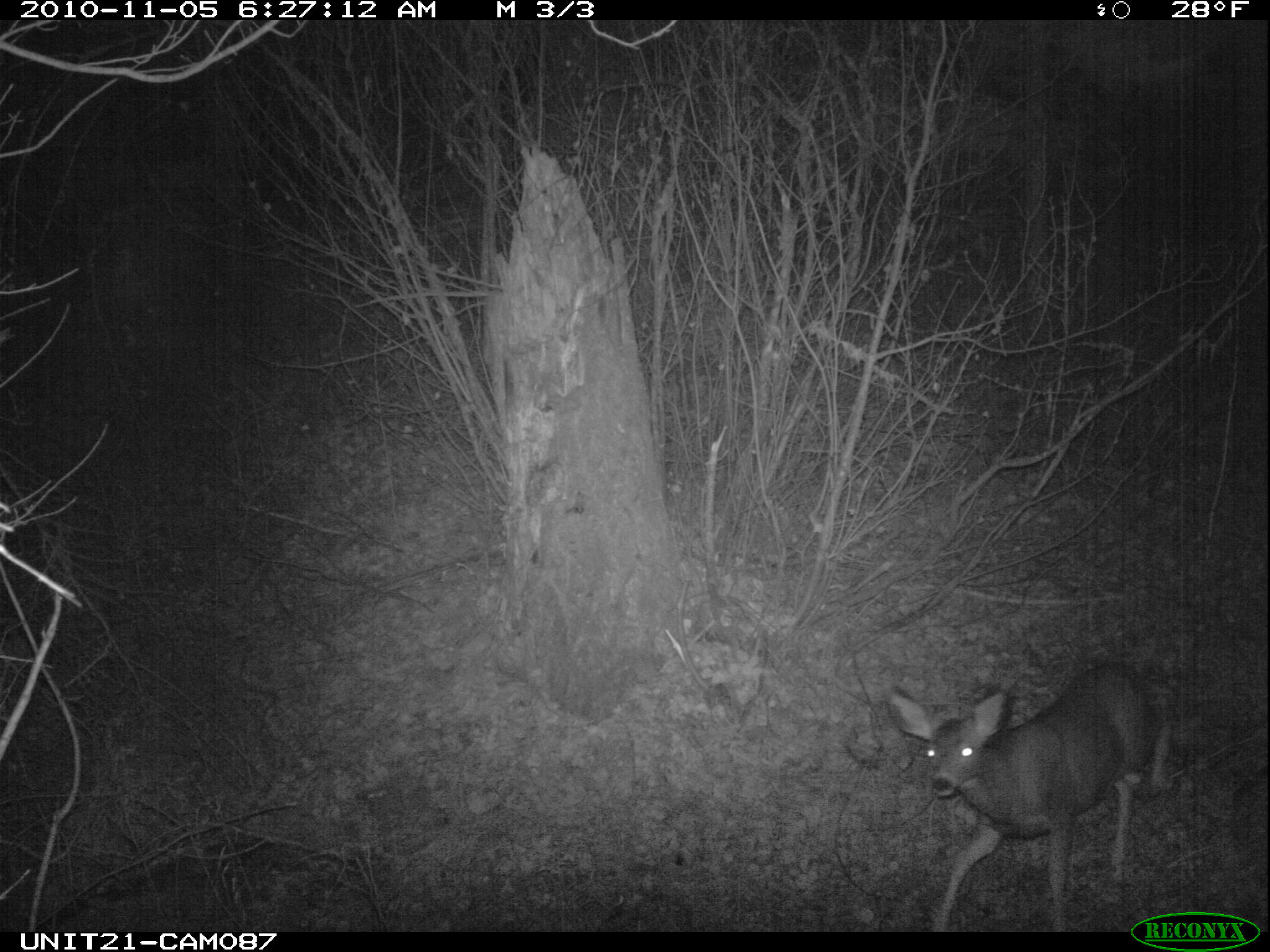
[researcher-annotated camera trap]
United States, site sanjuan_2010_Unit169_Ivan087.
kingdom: Animalia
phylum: Chordata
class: Mammalia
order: Artiodactyla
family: Cervidae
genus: Odocoileus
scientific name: Odocoileus hemionus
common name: mule deer